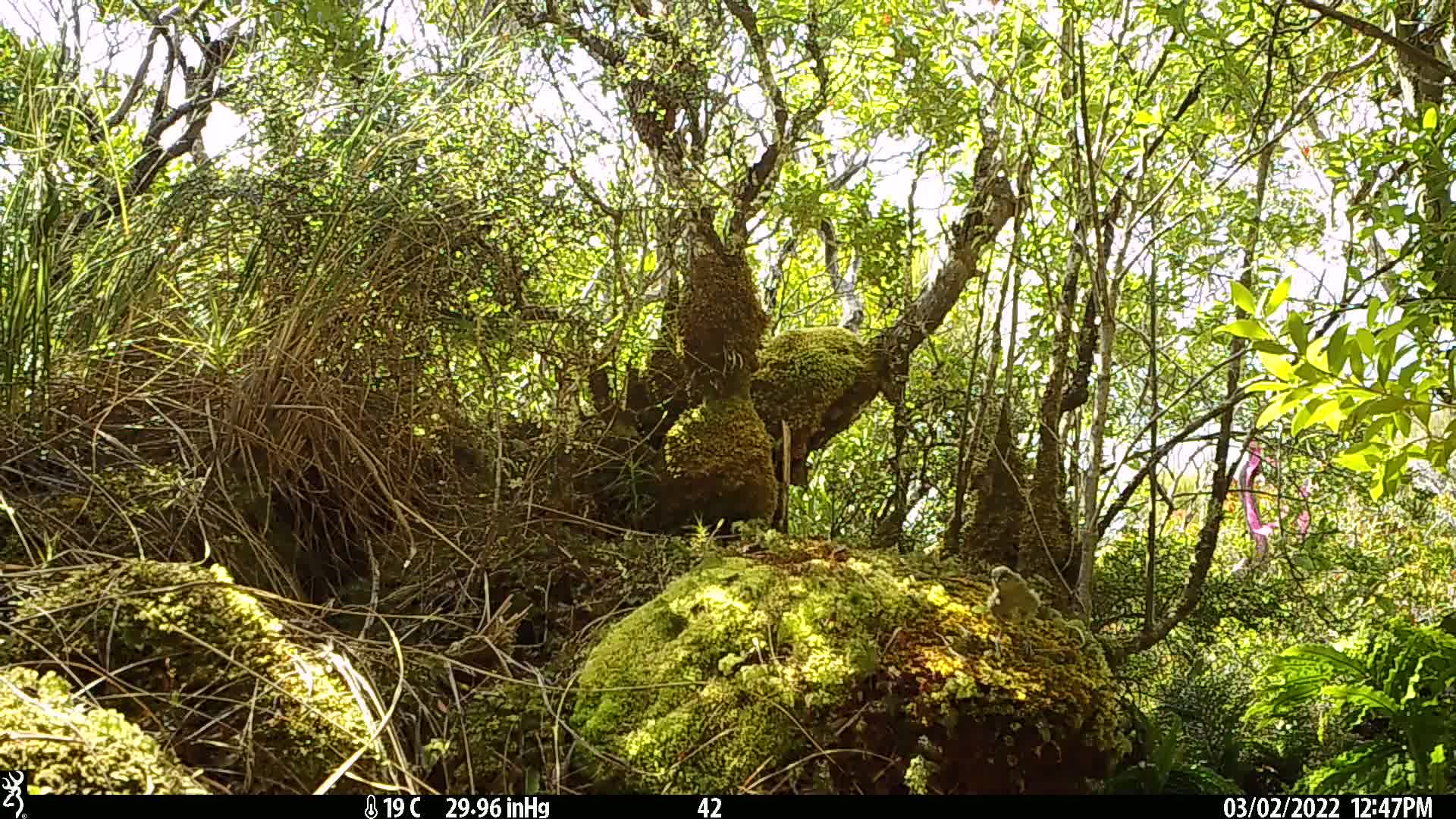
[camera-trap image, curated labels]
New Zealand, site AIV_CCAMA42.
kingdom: Animalia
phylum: Chordata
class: Aves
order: Passeriformes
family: Meliphagidae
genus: Anthornis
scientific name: Anthornis melanura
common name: new zealand bellbird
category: bellbird